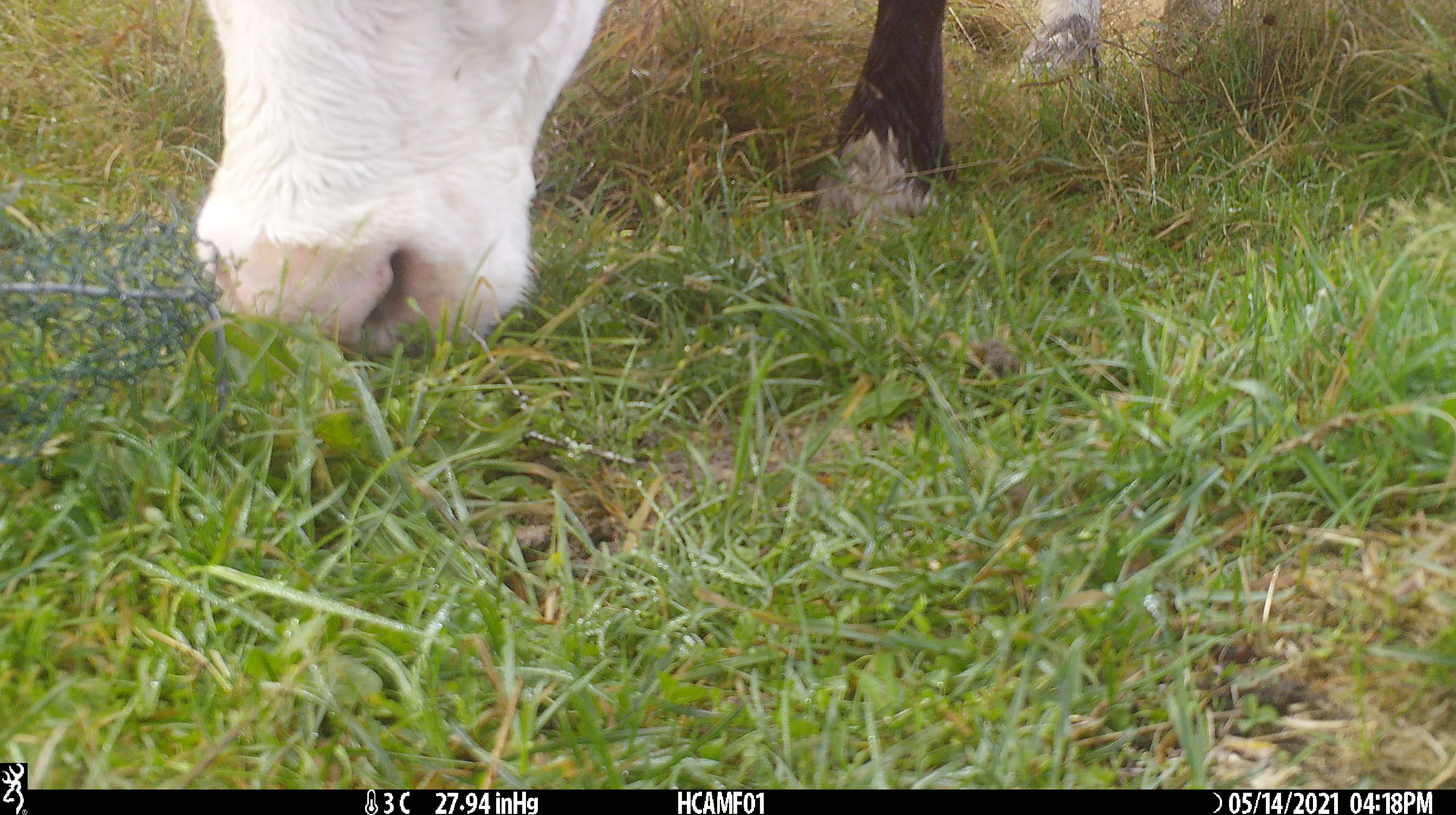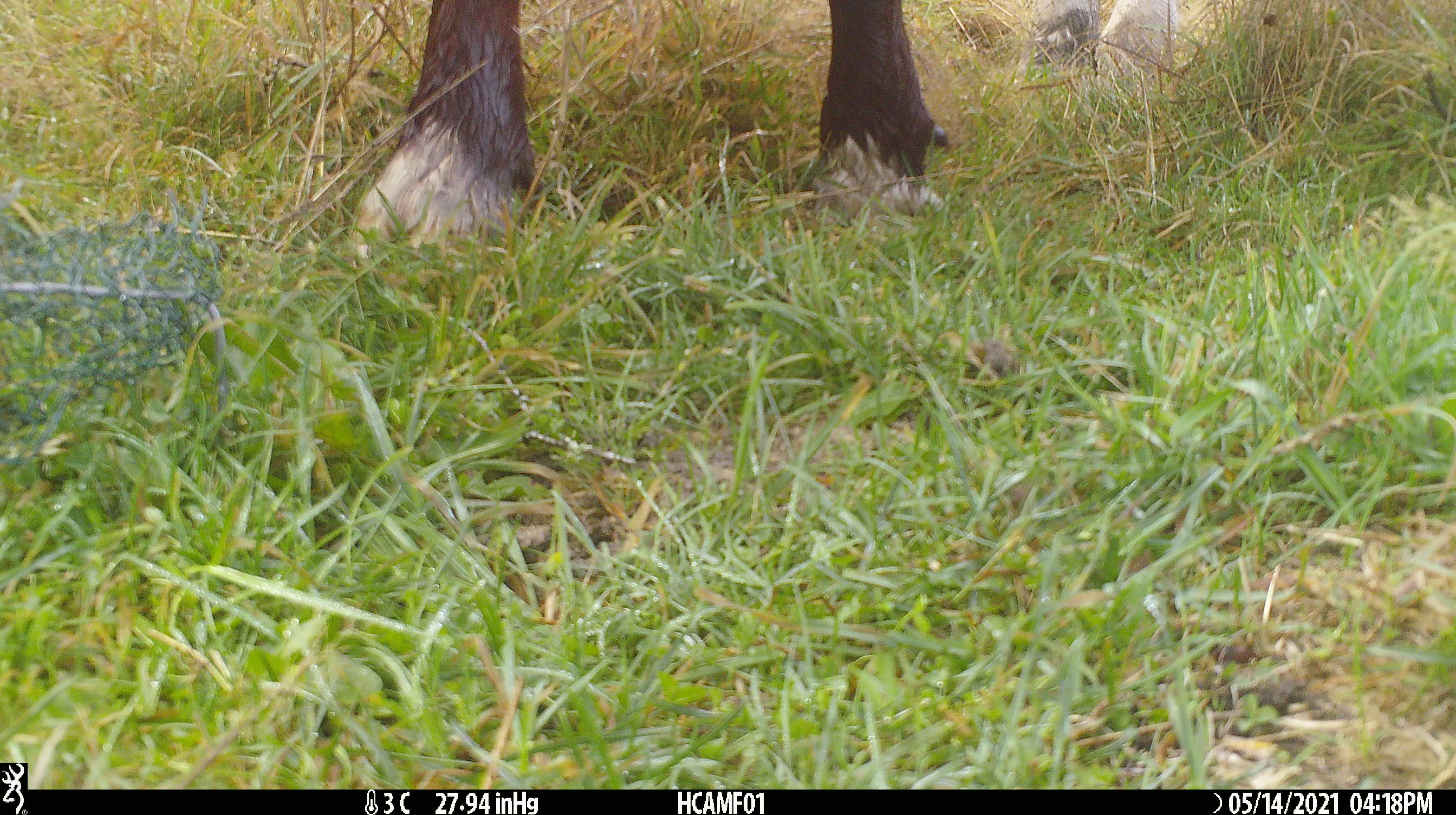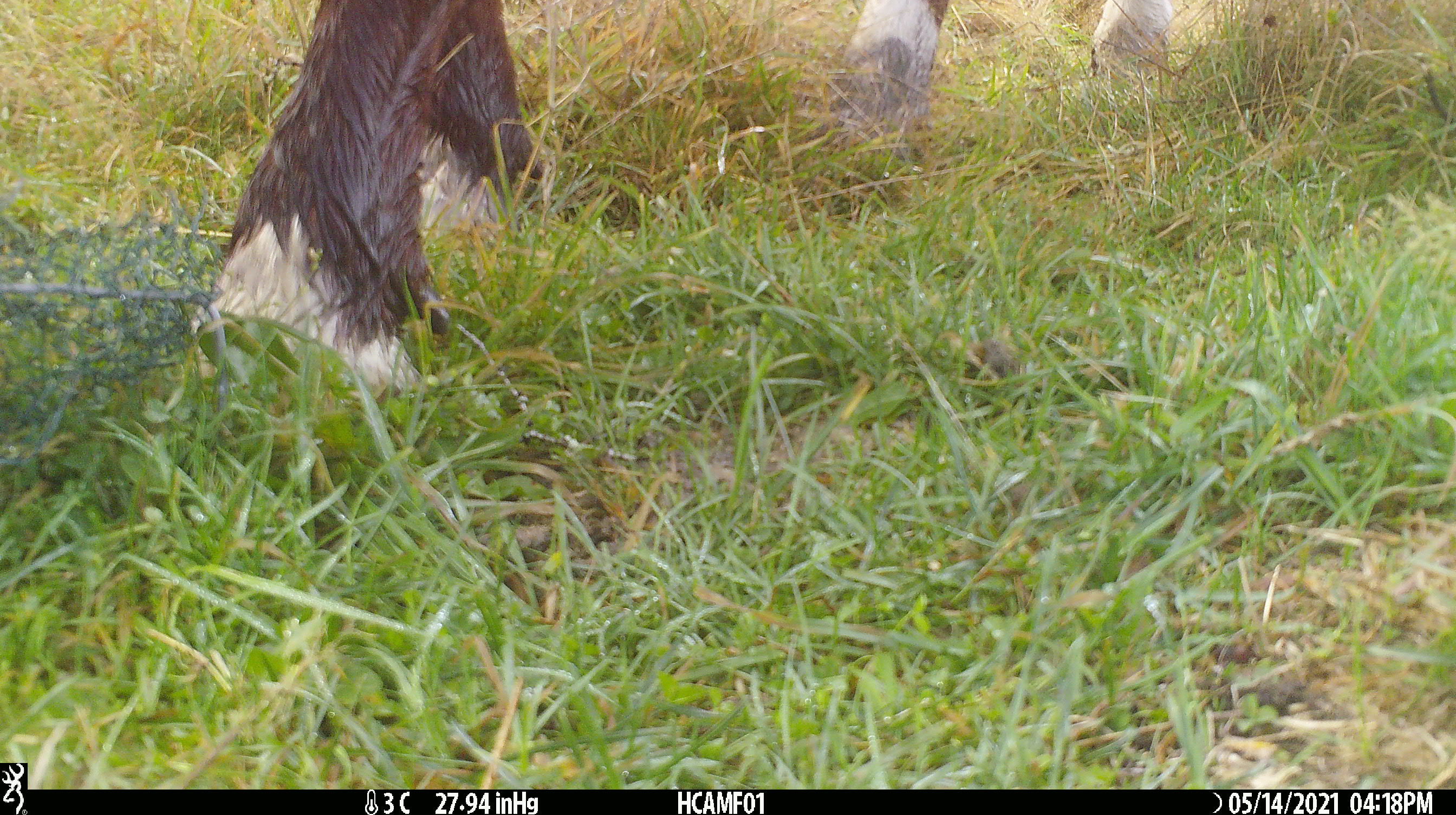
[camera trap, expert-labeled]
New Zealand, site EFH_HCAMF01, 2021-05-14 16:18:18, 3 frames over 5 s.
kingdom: Animalia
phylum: Chordata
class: Mammalia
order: Artiodactyla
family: Bovidae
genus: Bos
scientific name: Bos taurus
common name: domestic cow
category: cow